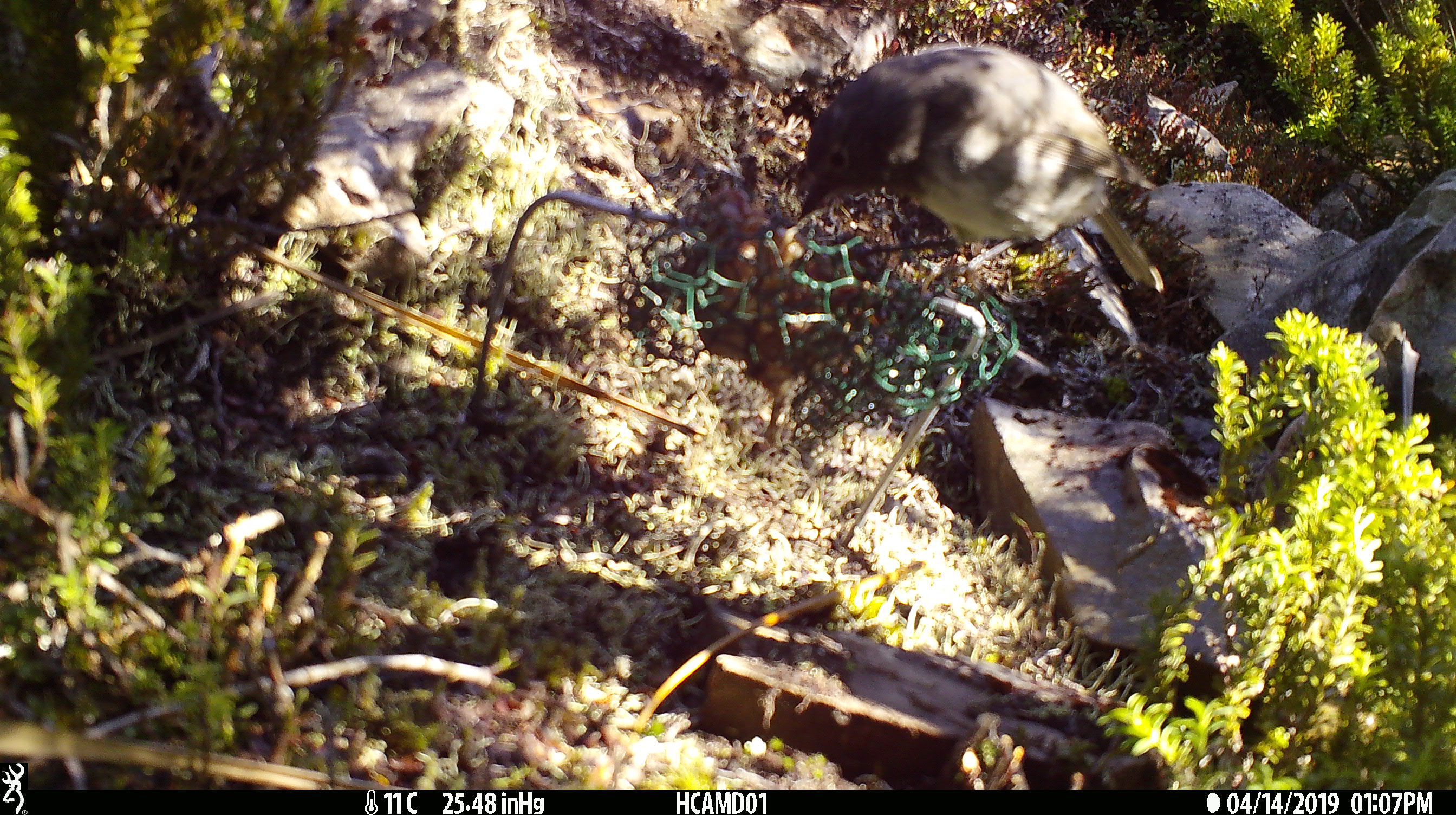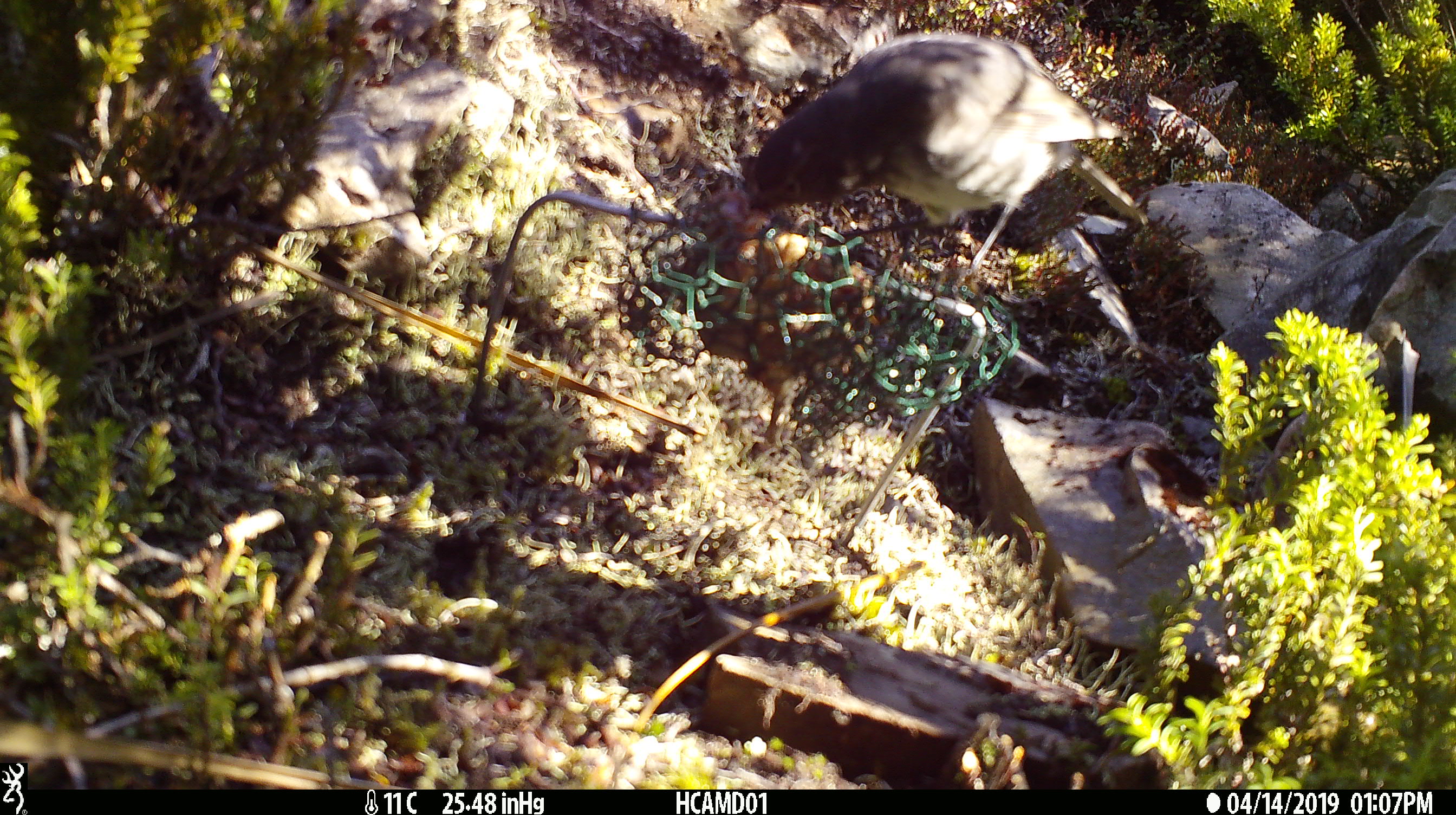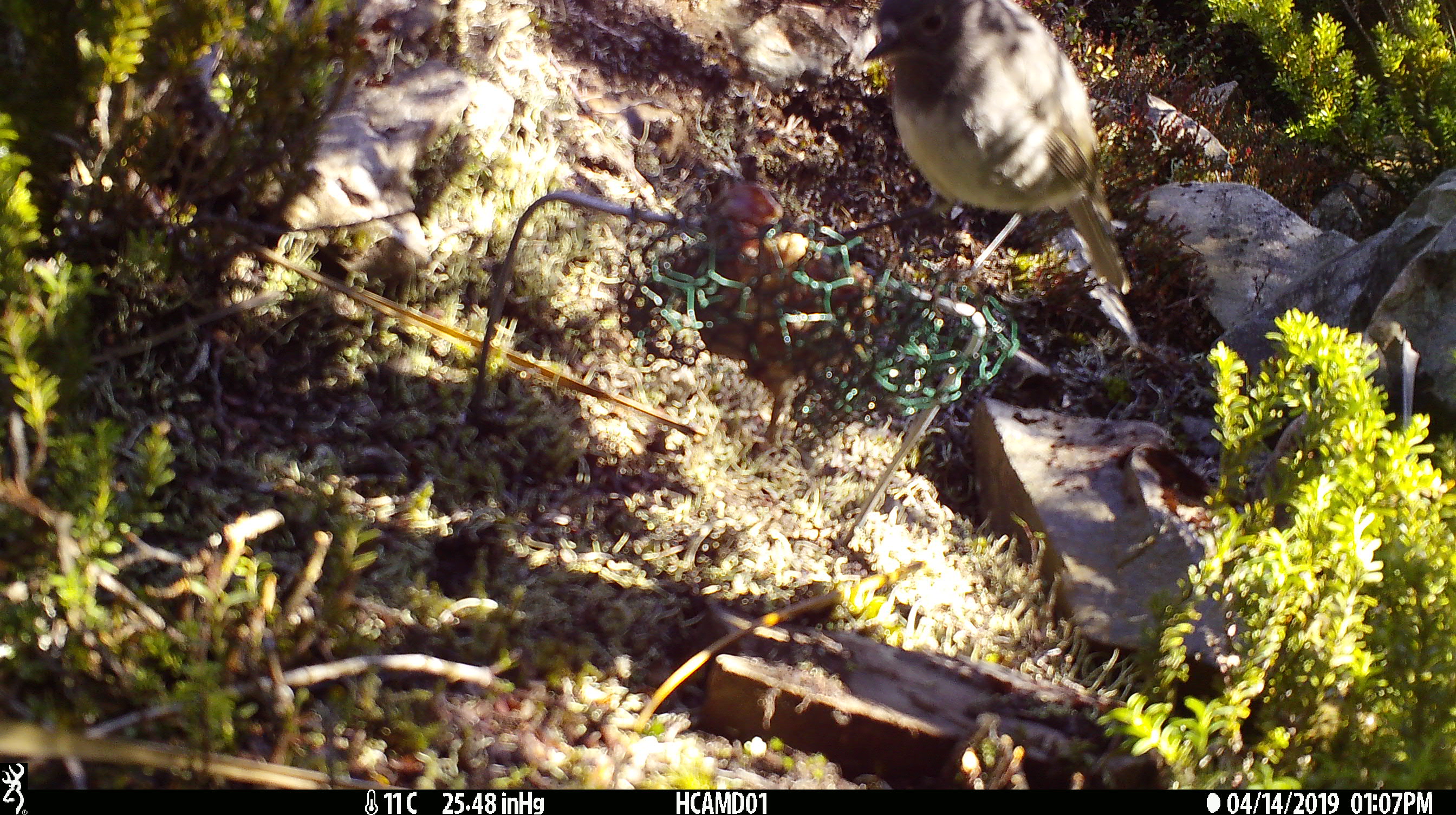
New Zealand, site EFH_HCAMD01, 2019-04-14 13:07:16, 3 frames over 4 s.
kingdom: Animalia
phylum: Chordata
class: Aves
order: Passeriformes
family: Petroicidae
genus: Petroica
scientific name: Petroica australis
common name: new zealand robin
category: robin